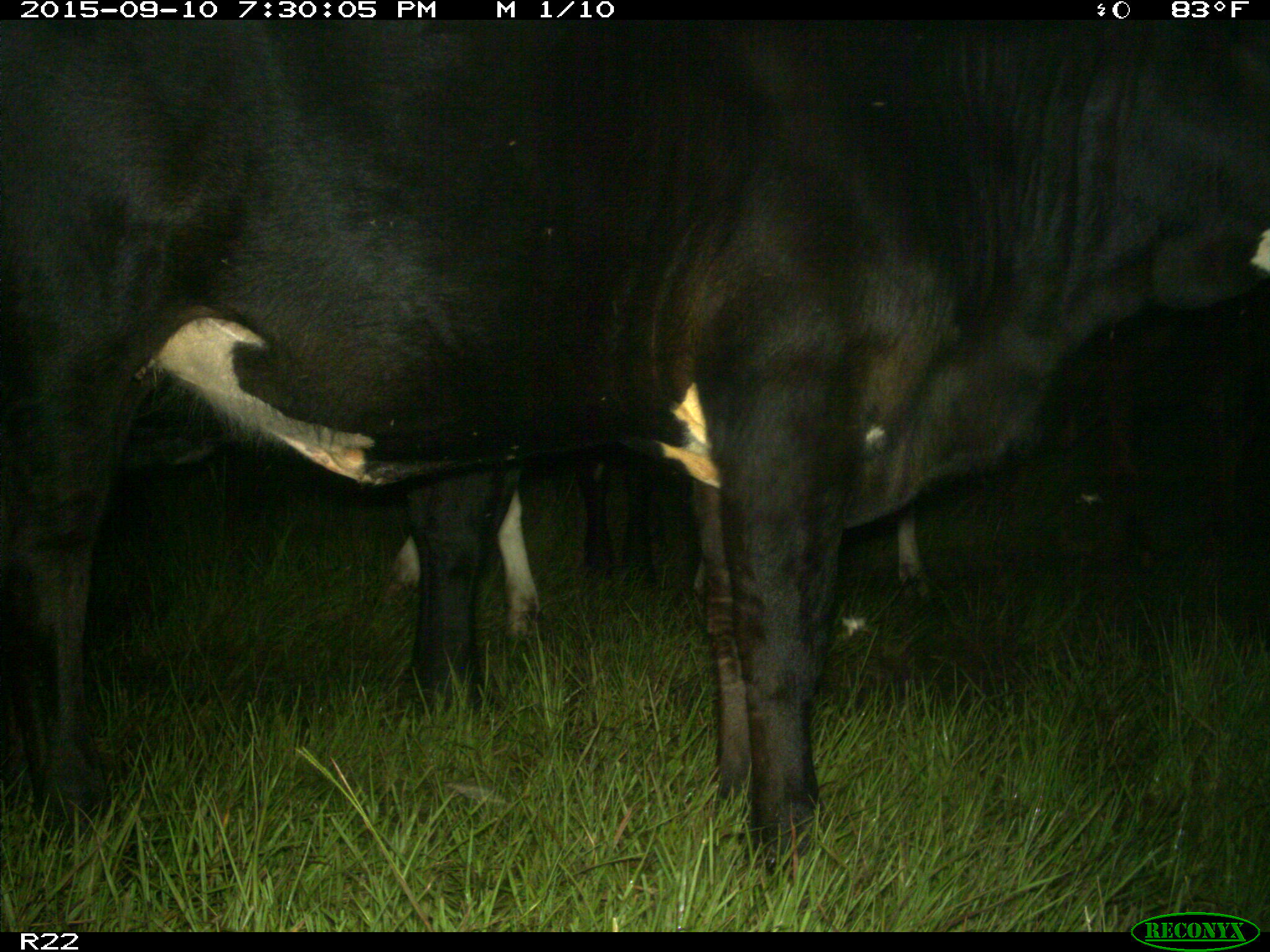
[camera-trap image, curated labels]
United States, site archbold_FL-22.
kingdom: Animalia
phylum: Chordata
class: Mammalia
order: Artiodactyla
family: Bovidae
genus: Bos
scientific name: Bos taurus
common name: domestic cow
Bos taurus (domestic cow).